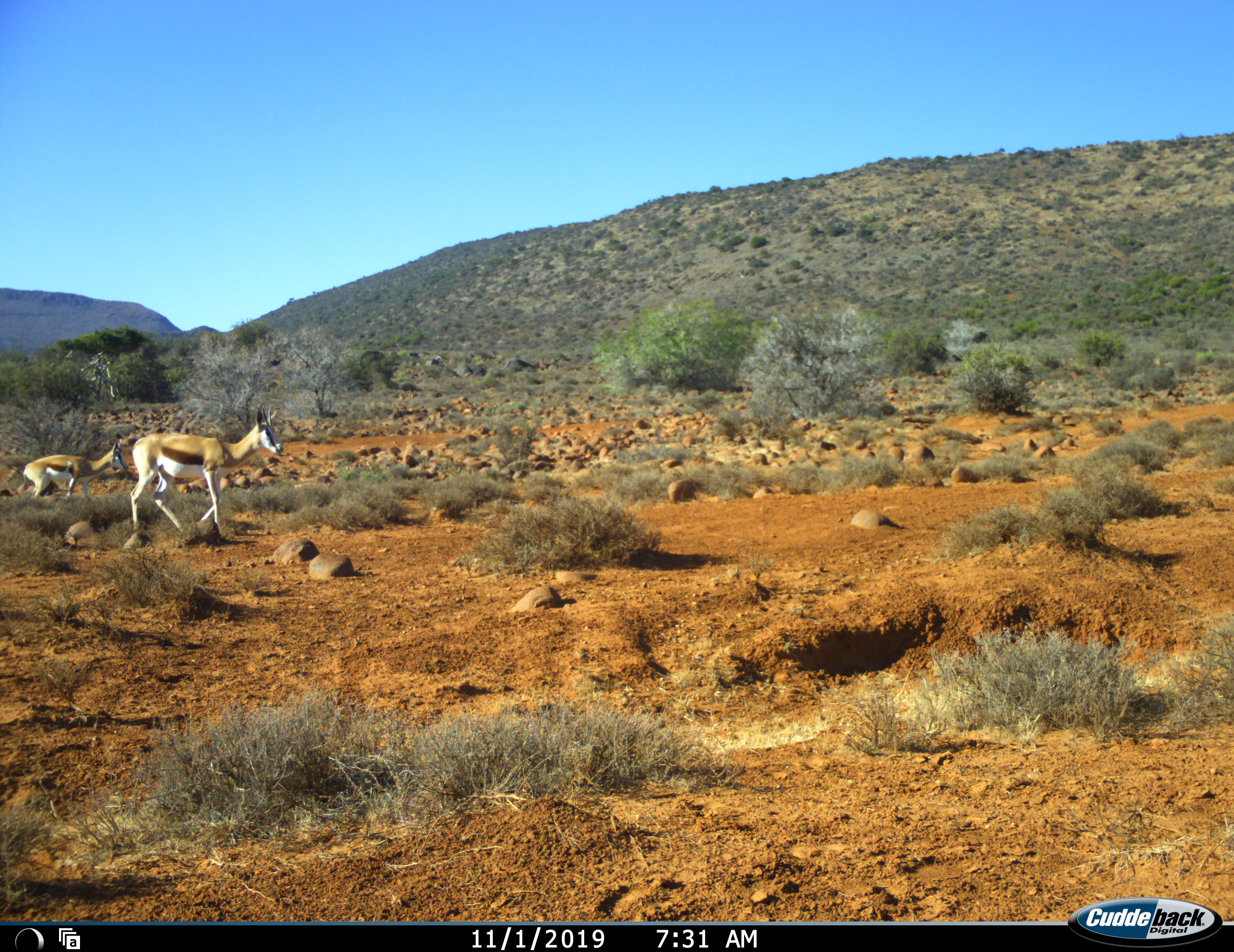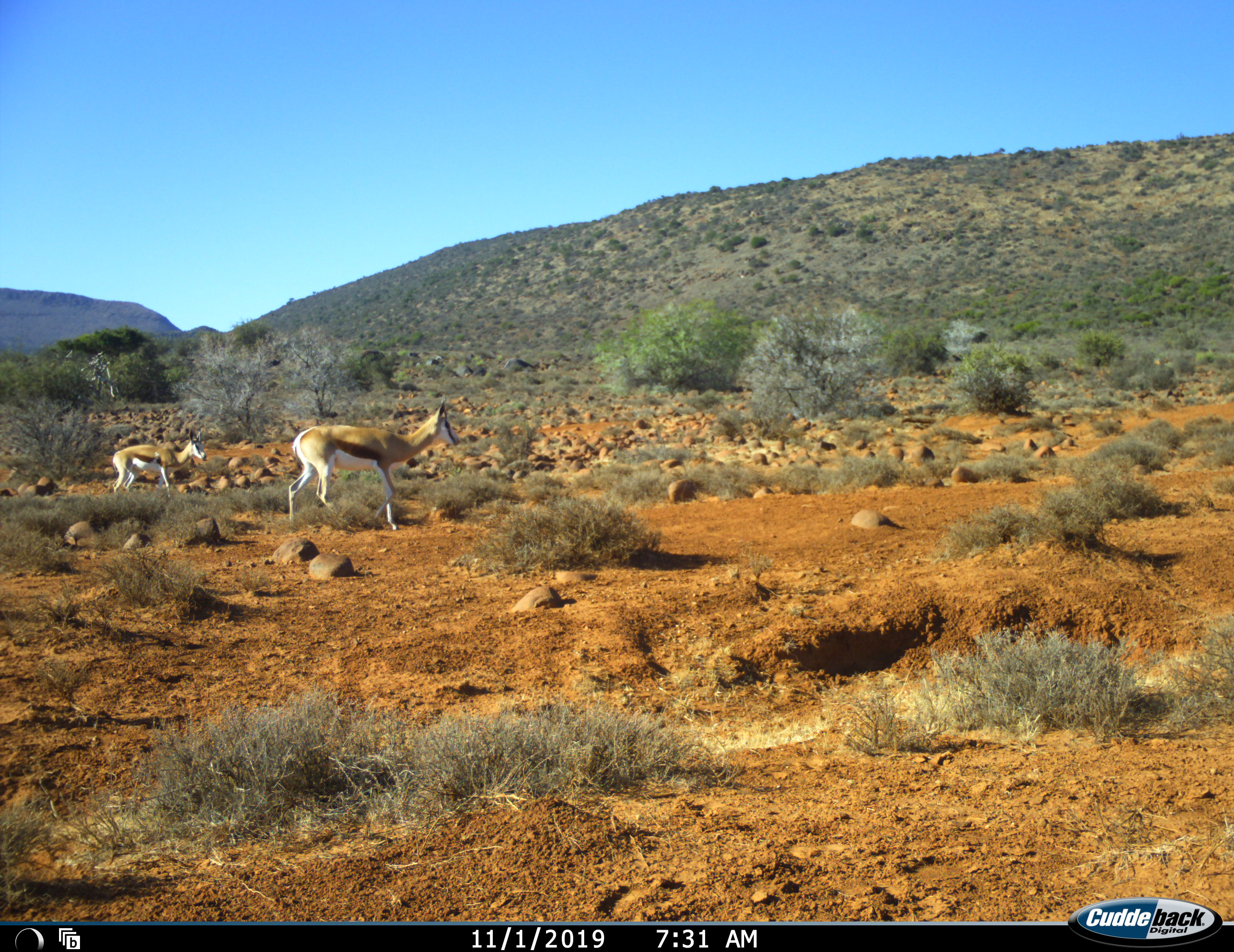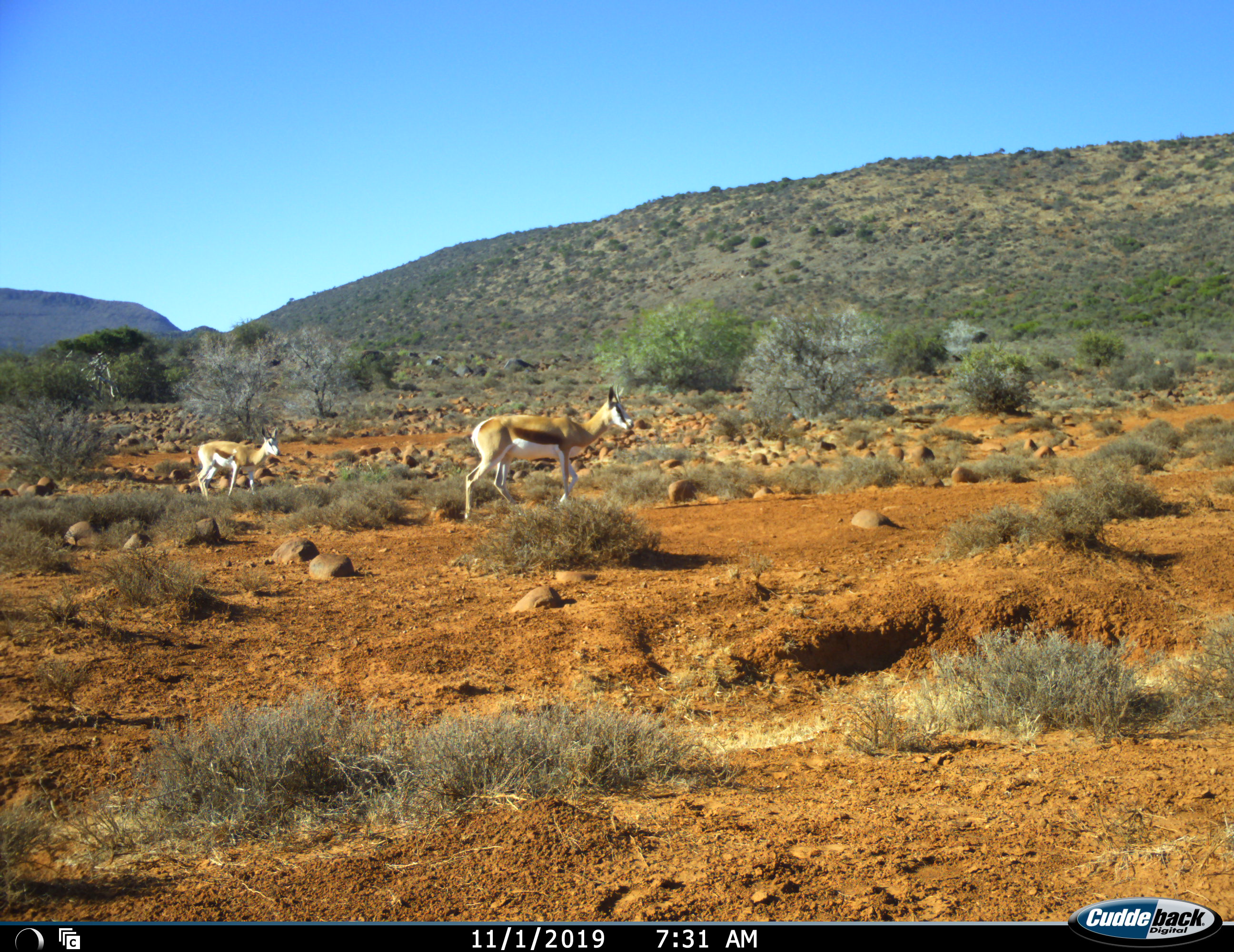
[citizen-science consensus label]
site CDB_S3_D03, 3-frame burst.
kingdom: Animalia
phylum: Chordata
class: Mammalia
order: Artiodactyla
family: Bovidae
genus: Antidorcas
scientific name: Antidorcas marsupialis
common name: springbok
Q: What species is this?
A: Springbok (Antidorcas marsupialis).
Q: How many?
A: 2.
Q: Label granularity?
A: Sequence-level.